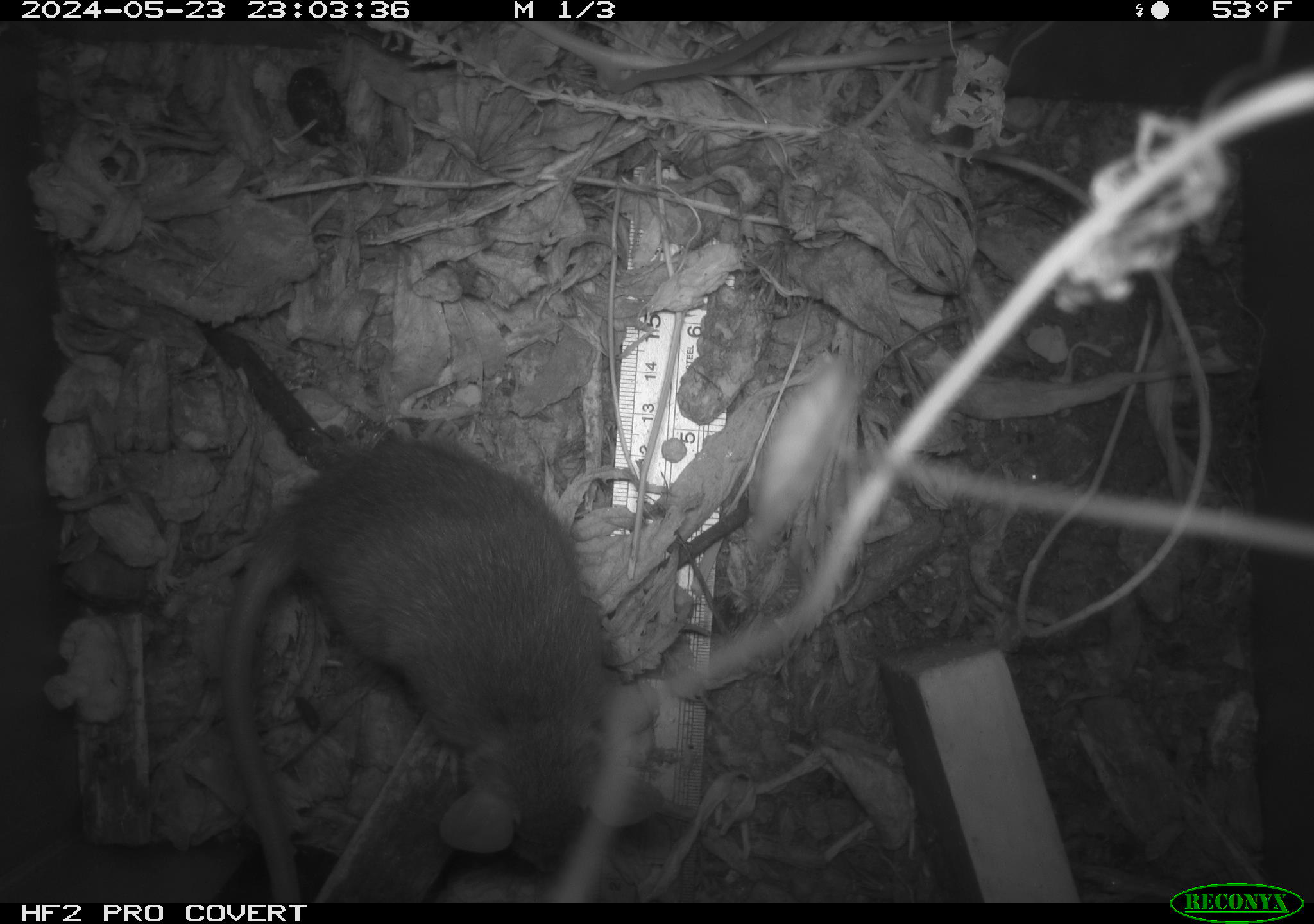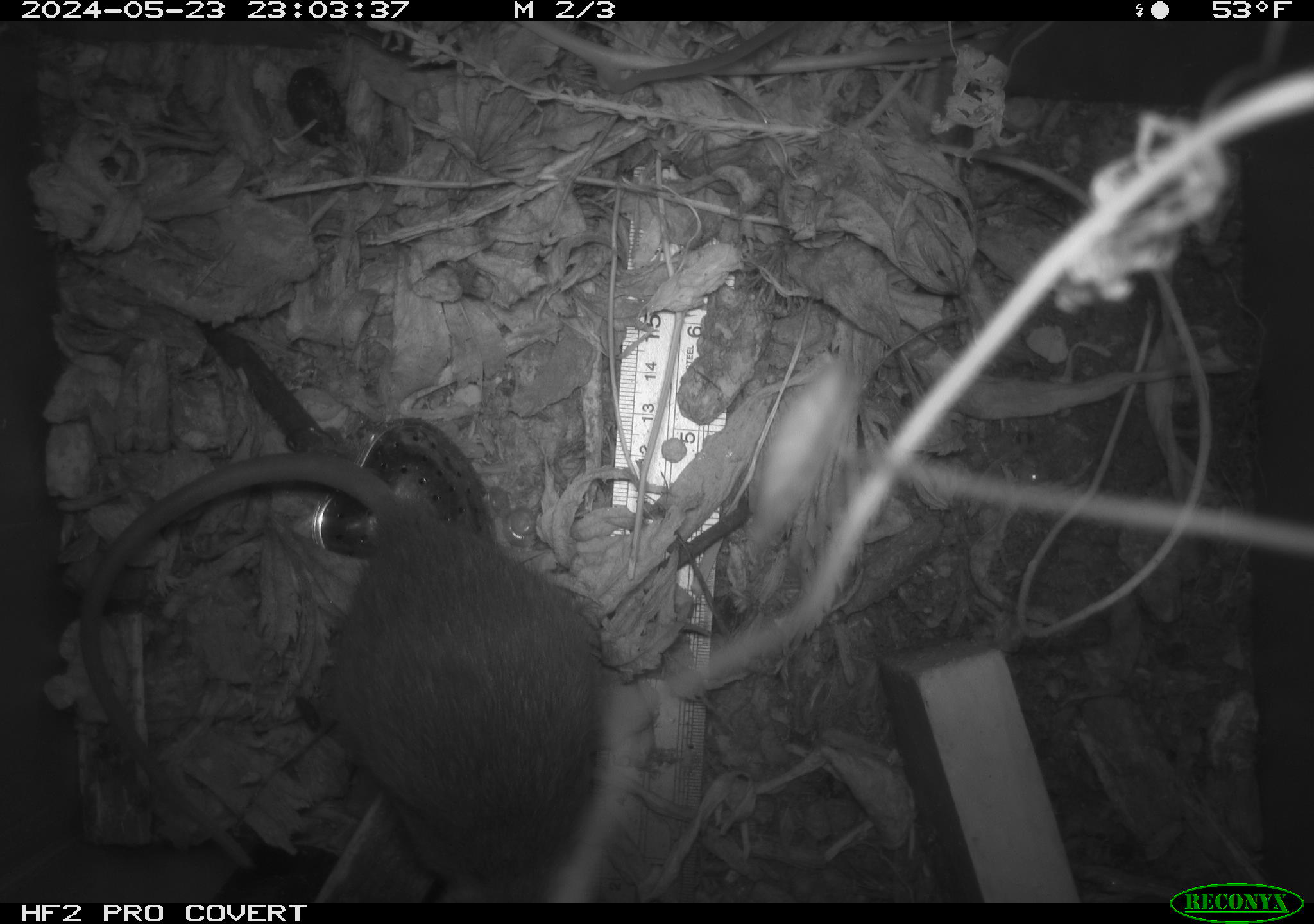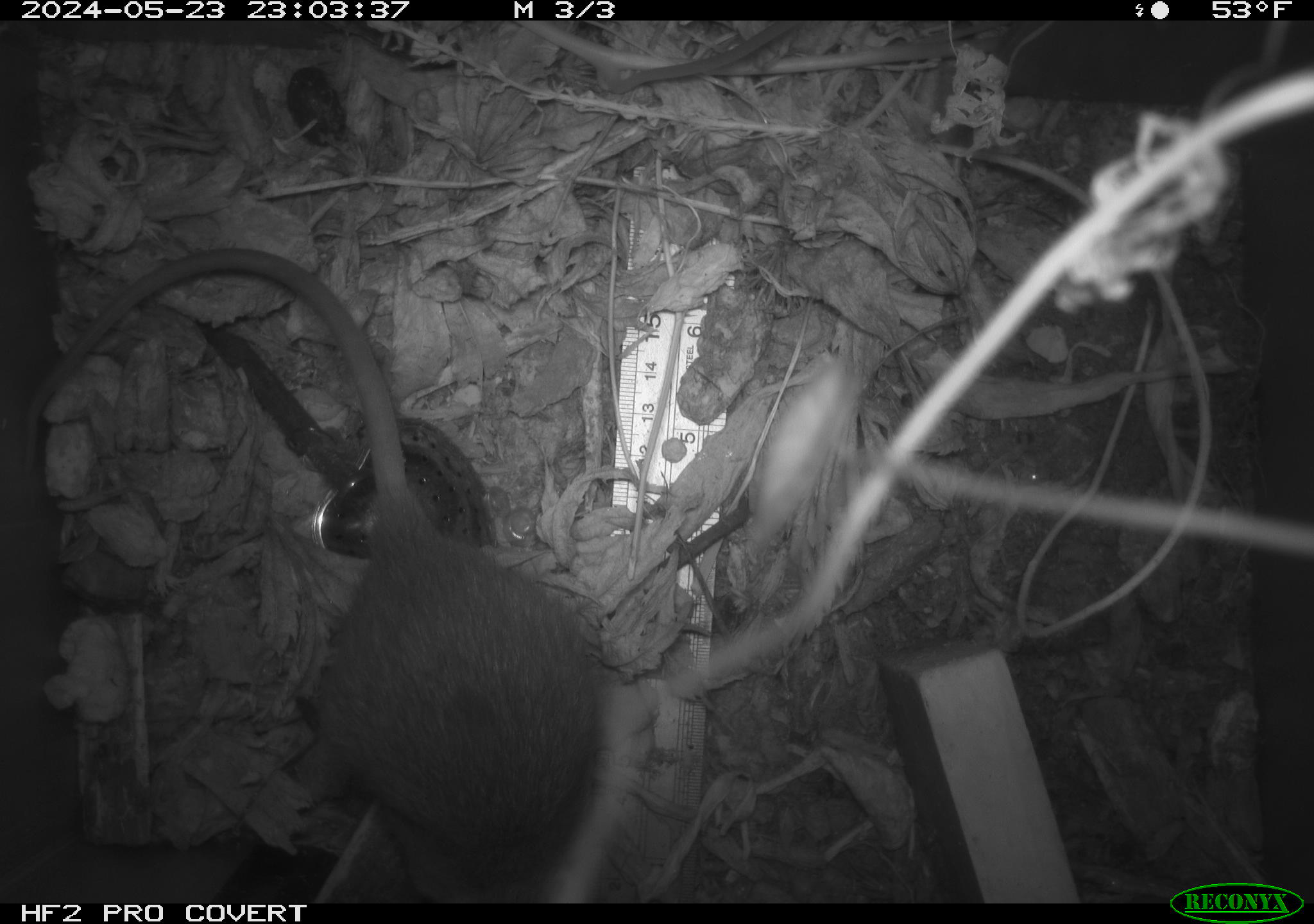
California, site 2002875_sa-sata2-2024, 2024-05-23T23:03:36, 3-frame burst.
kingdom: Animalia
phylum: Chordata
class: Mammalia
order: Rodentia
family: Muridae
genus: Rattus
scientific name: Rattus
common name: rat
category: rattus species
Rattus species (rat) (Rattus).